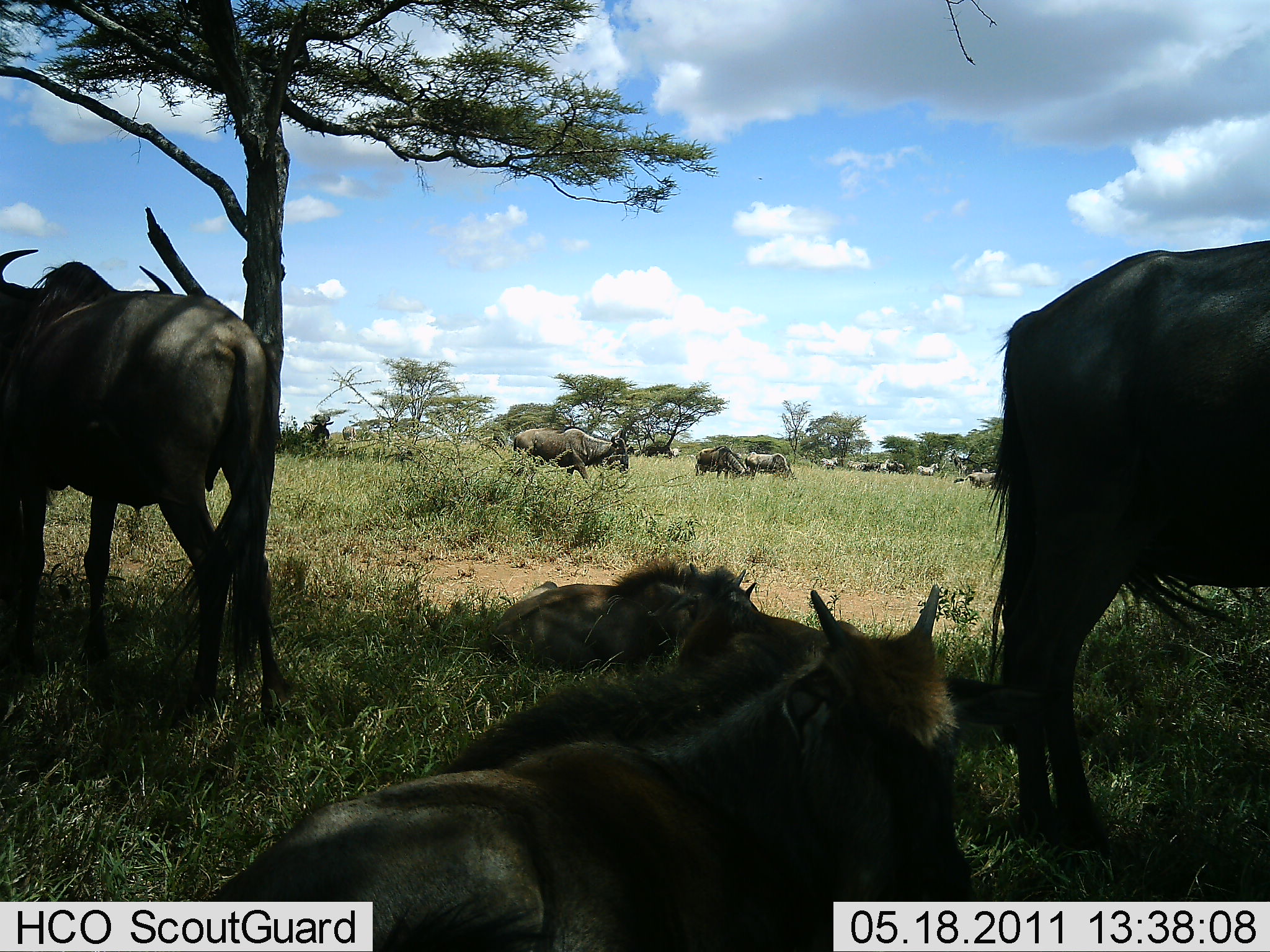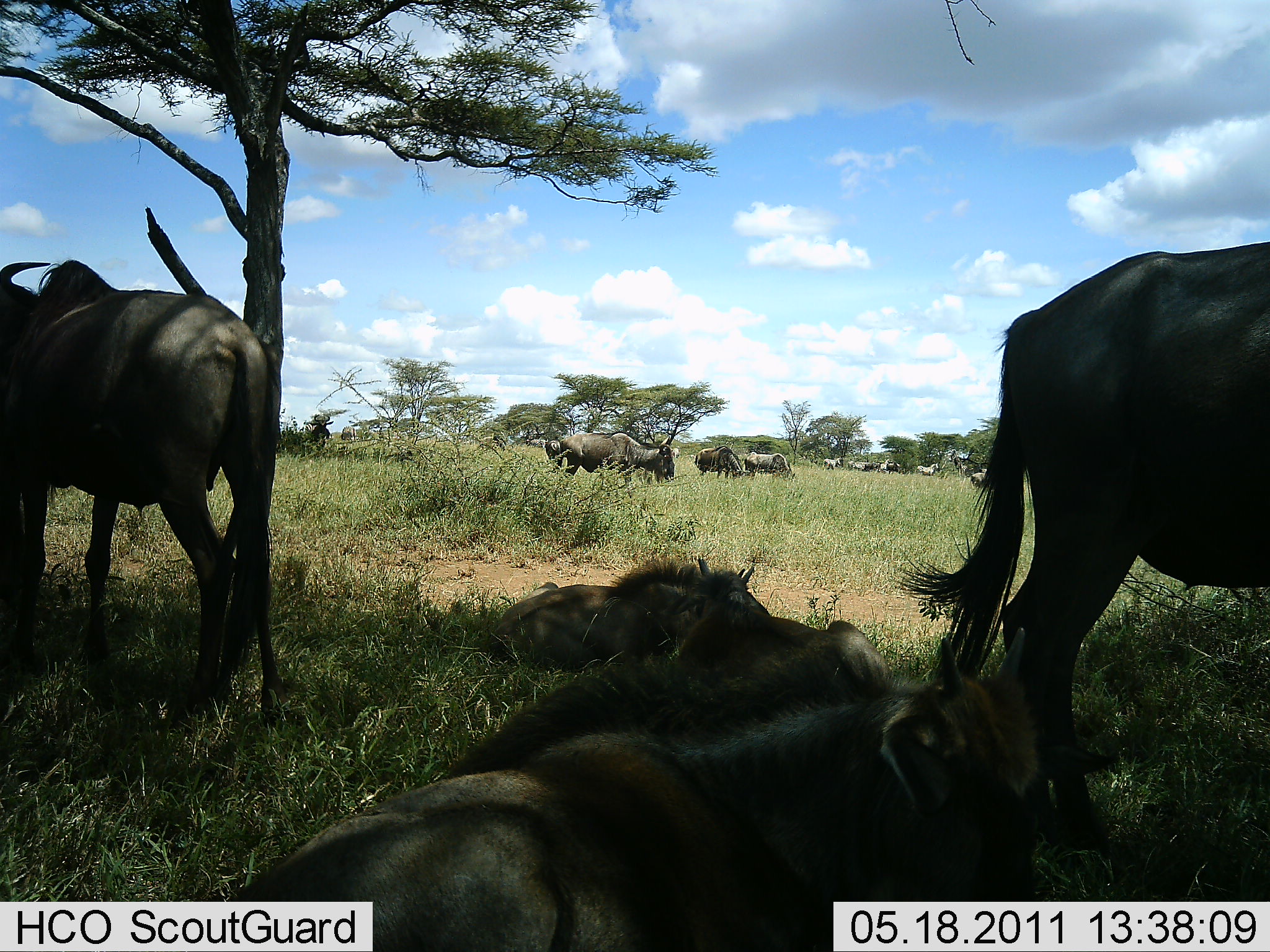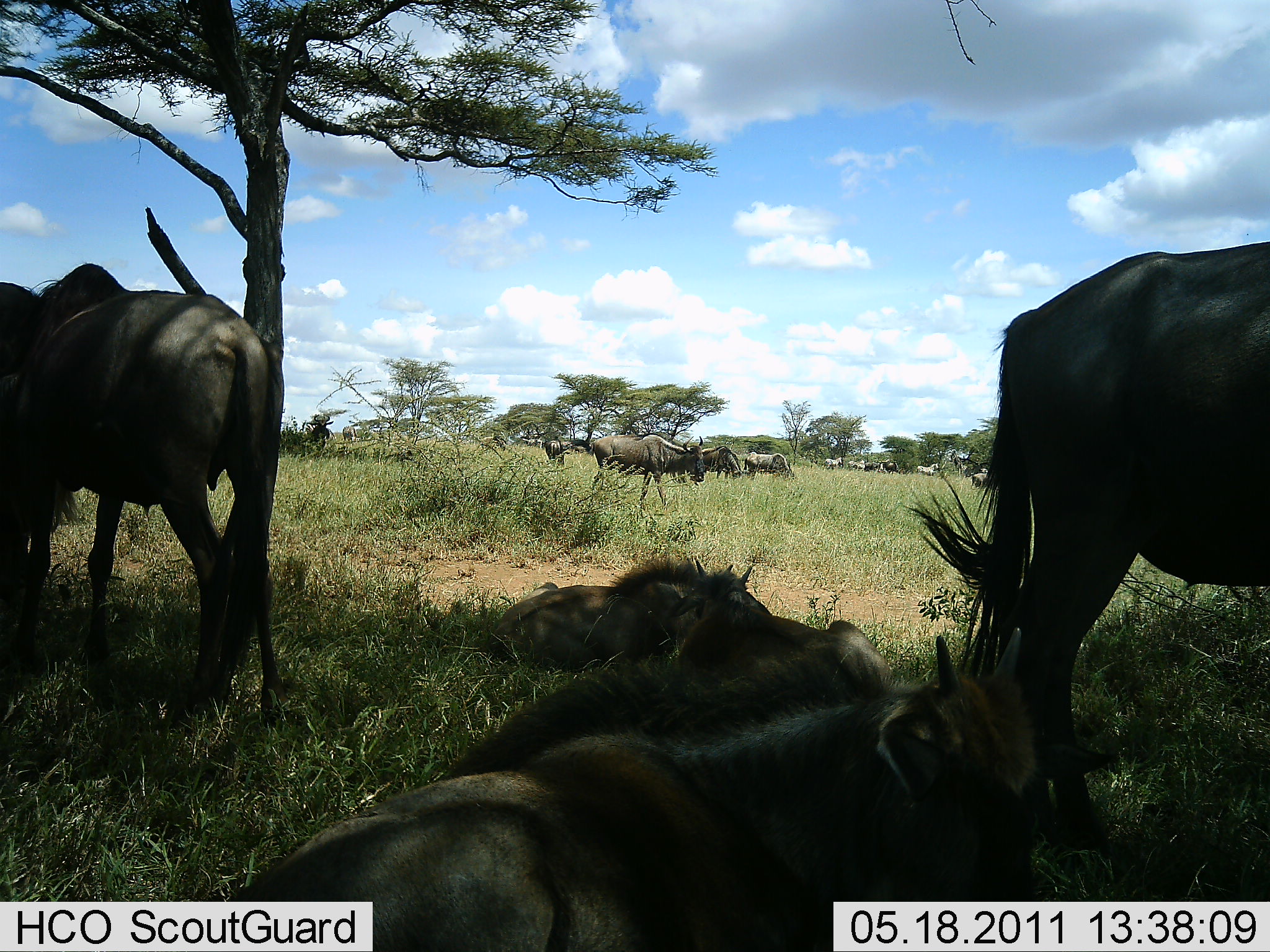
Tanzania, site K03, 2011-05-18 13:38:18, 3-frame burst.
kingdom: Animalia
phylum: Chordata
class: Mammalia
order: Artiodactyla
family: Bovidae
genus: Connochaetes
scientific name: Connochaetes taurinus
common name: blue wildebeest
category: wildebeest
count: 11-50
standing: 81%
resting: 94%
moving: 38%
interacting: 0%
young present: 6%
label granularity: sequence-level